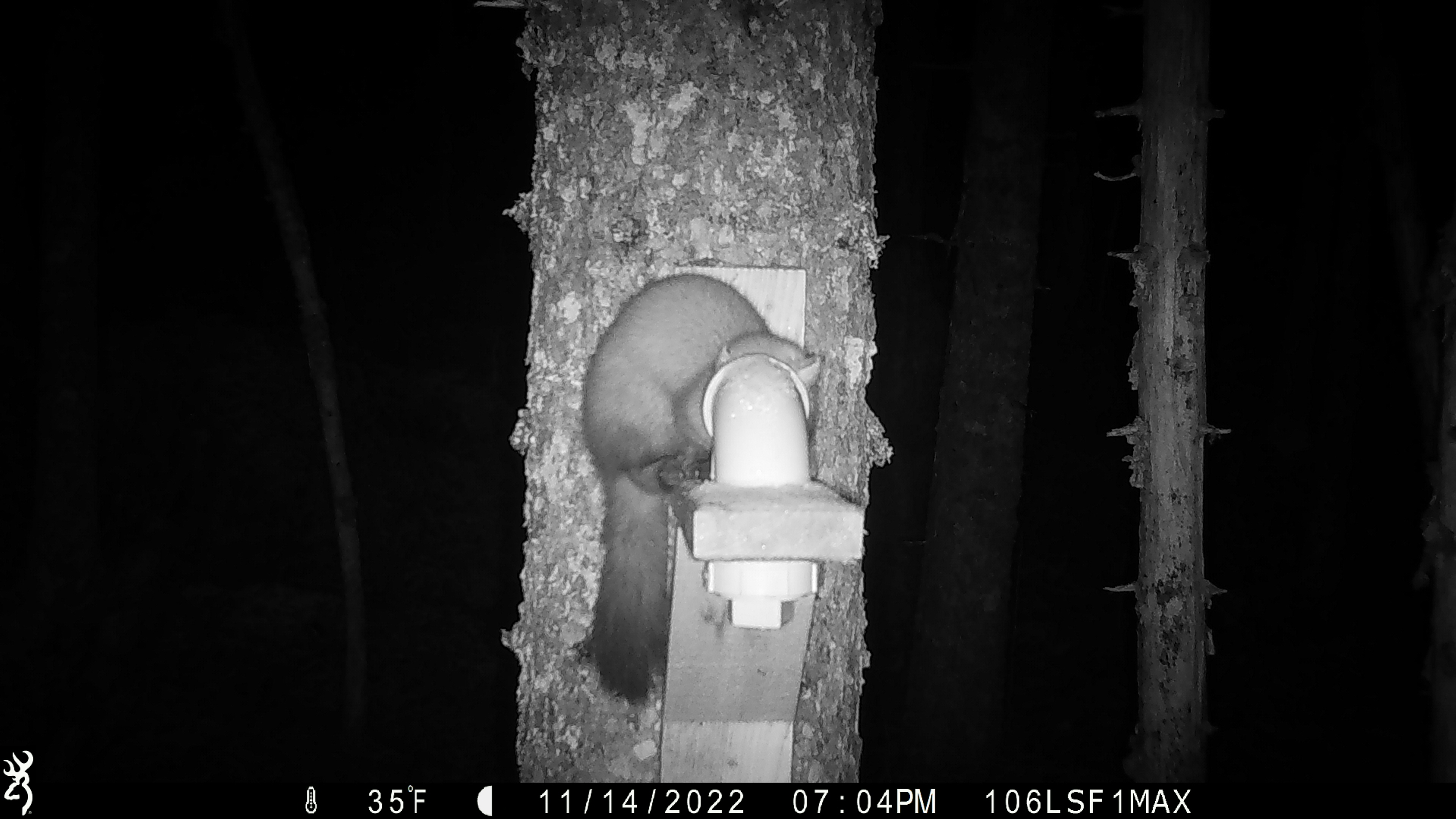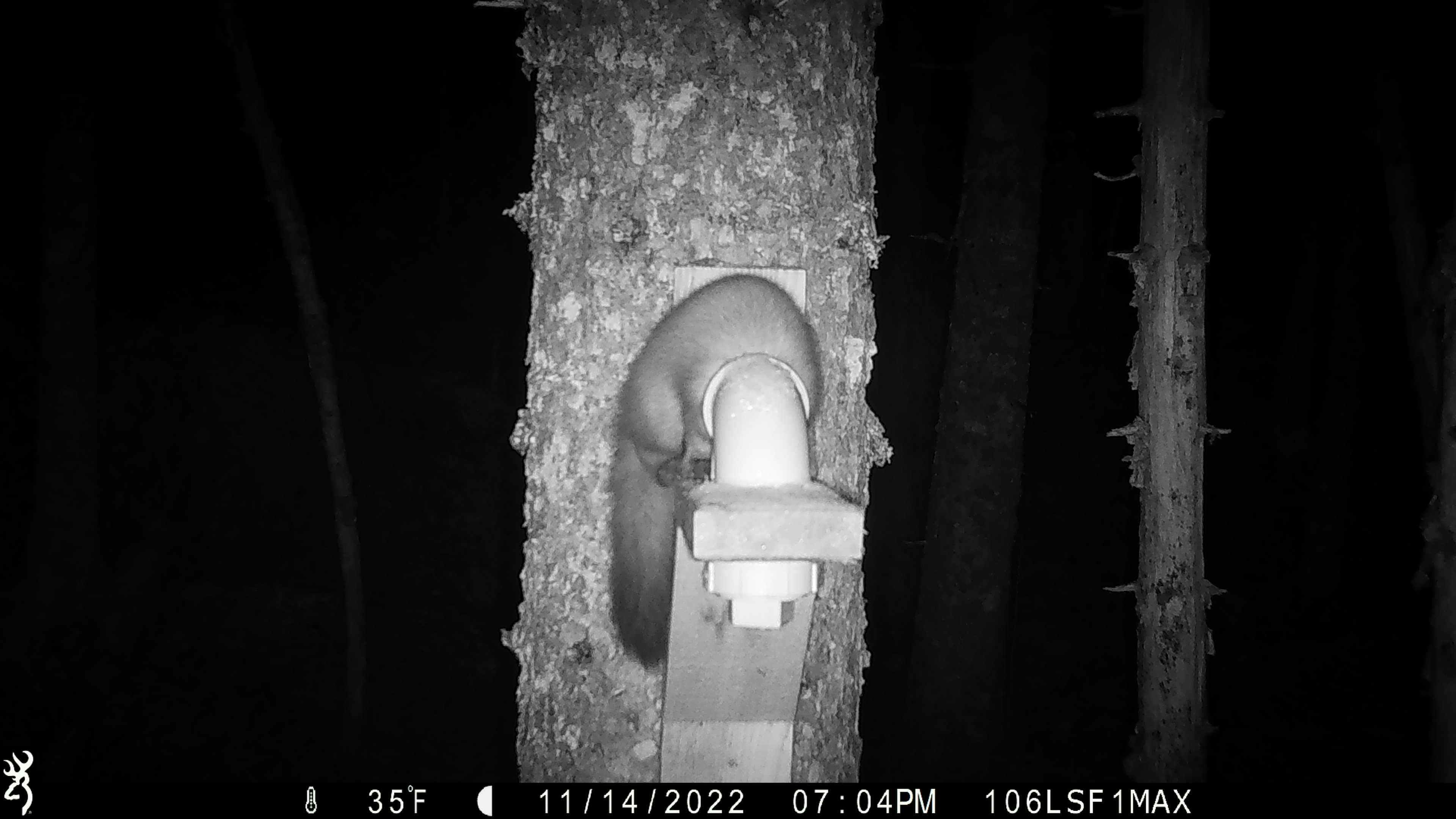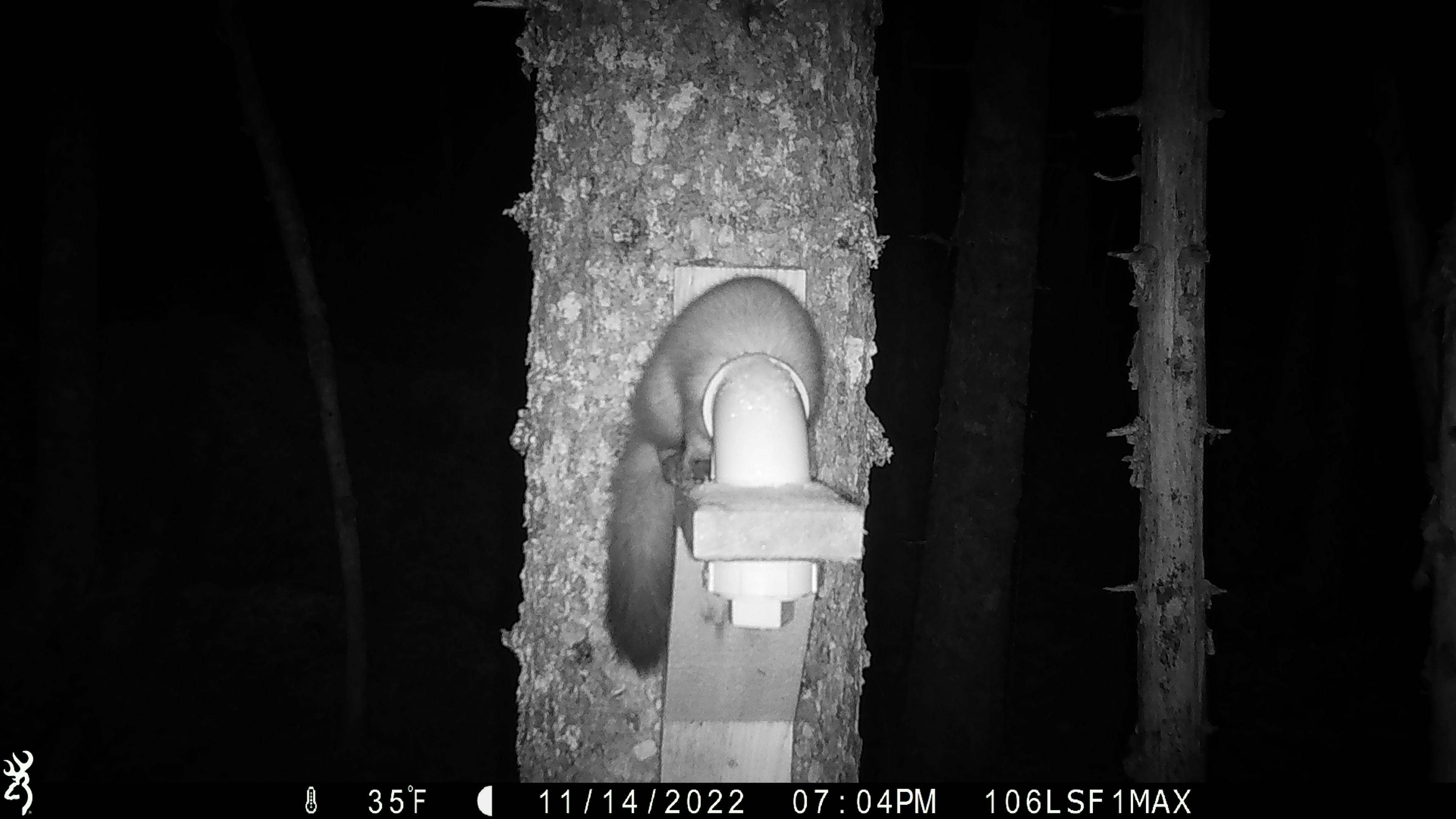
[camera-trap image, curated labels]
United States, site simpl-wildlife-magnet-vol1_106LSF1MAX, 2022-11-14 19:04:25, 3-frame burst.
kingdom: Animalia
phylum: Chordata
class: Mammalia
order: Carnivora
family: Mustelidae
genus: Martes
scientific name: Martes americana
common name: american marten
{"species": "american marten (Martes americana)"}